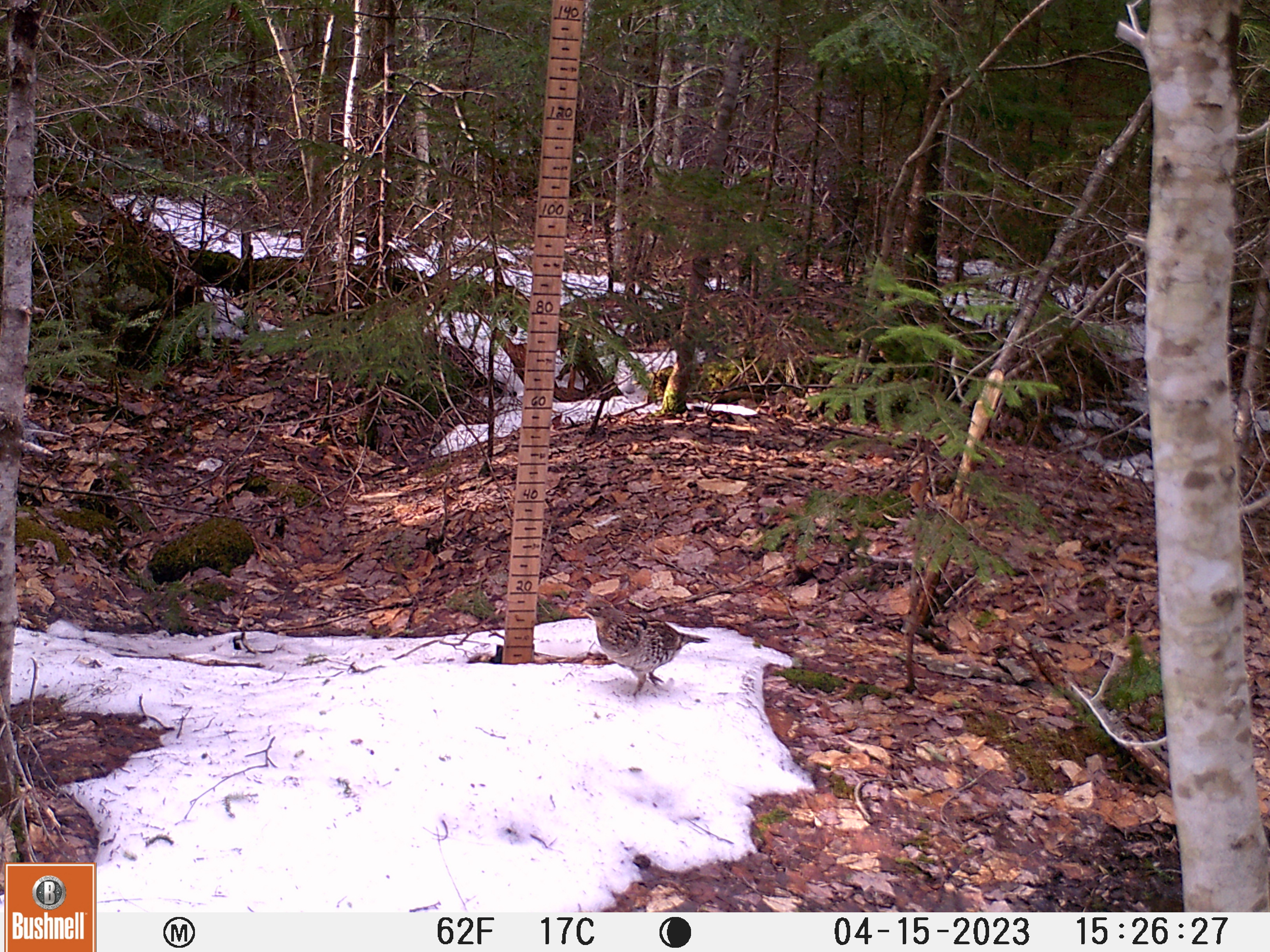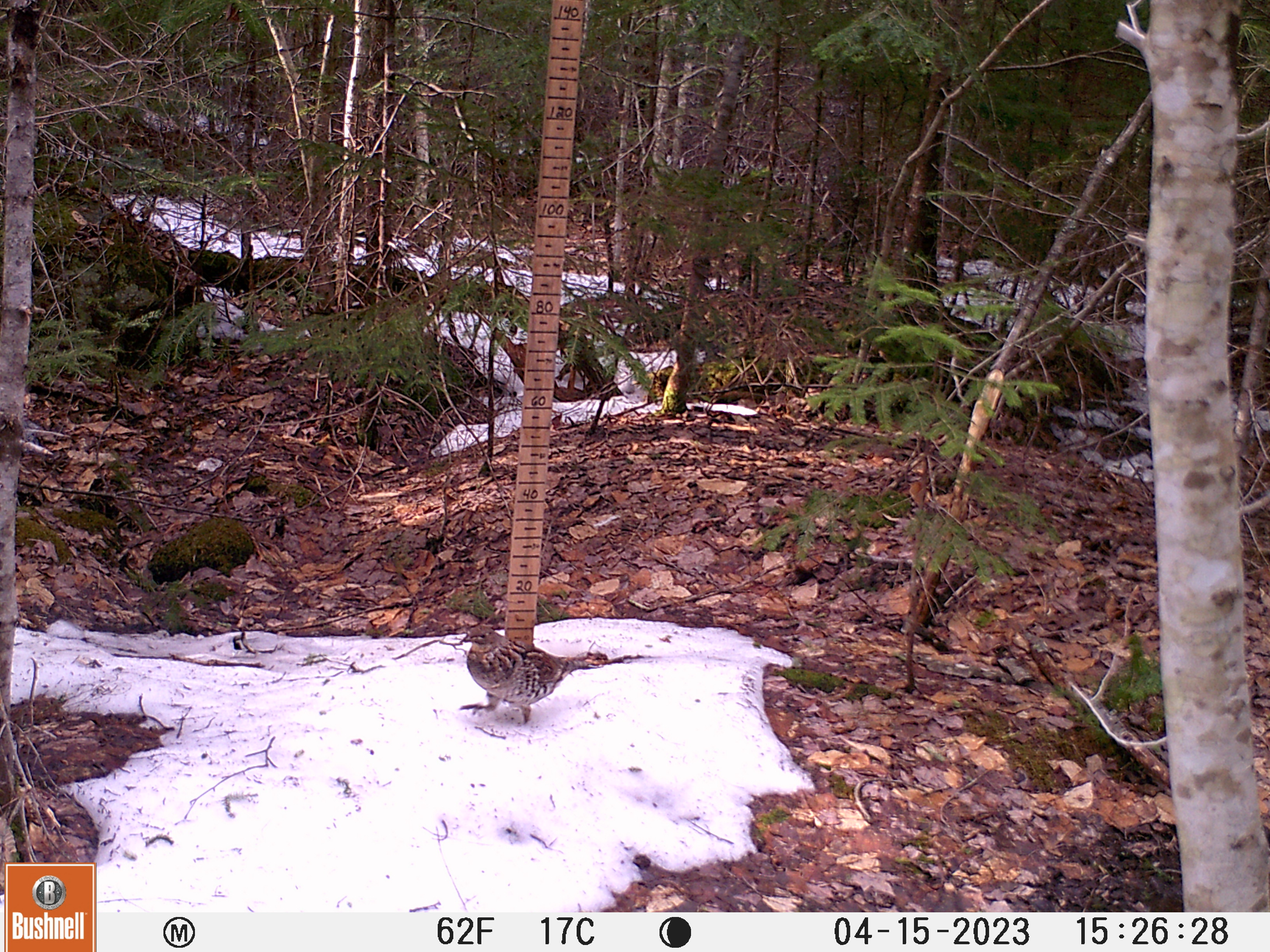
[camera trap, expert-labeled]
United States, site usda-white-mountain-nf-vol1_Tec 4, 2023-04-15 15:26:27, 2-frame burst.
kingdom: Animalia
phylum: Chordata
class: Aves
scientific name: Aves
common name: bird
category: bird sp.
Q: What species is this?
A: Bird sp. (bird) (Aves).